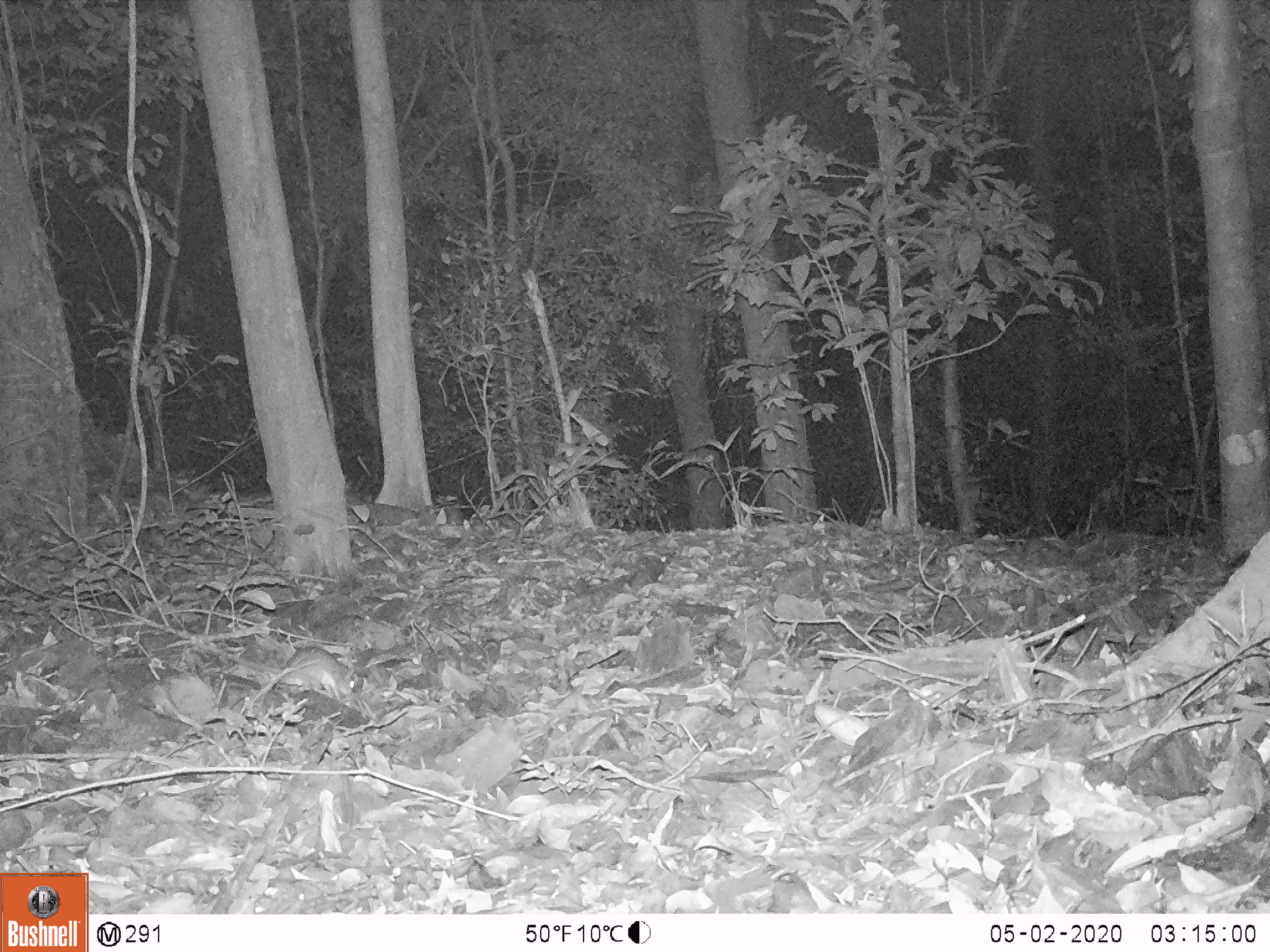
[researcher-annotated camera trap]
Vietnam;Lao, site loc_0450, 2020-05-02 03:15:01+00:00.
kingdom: Animalia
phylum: Chordata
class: Mammalia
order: Rodentia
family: Muridae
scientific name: Muridae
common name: old-world mice and rats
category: unidentified murid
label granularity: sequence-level